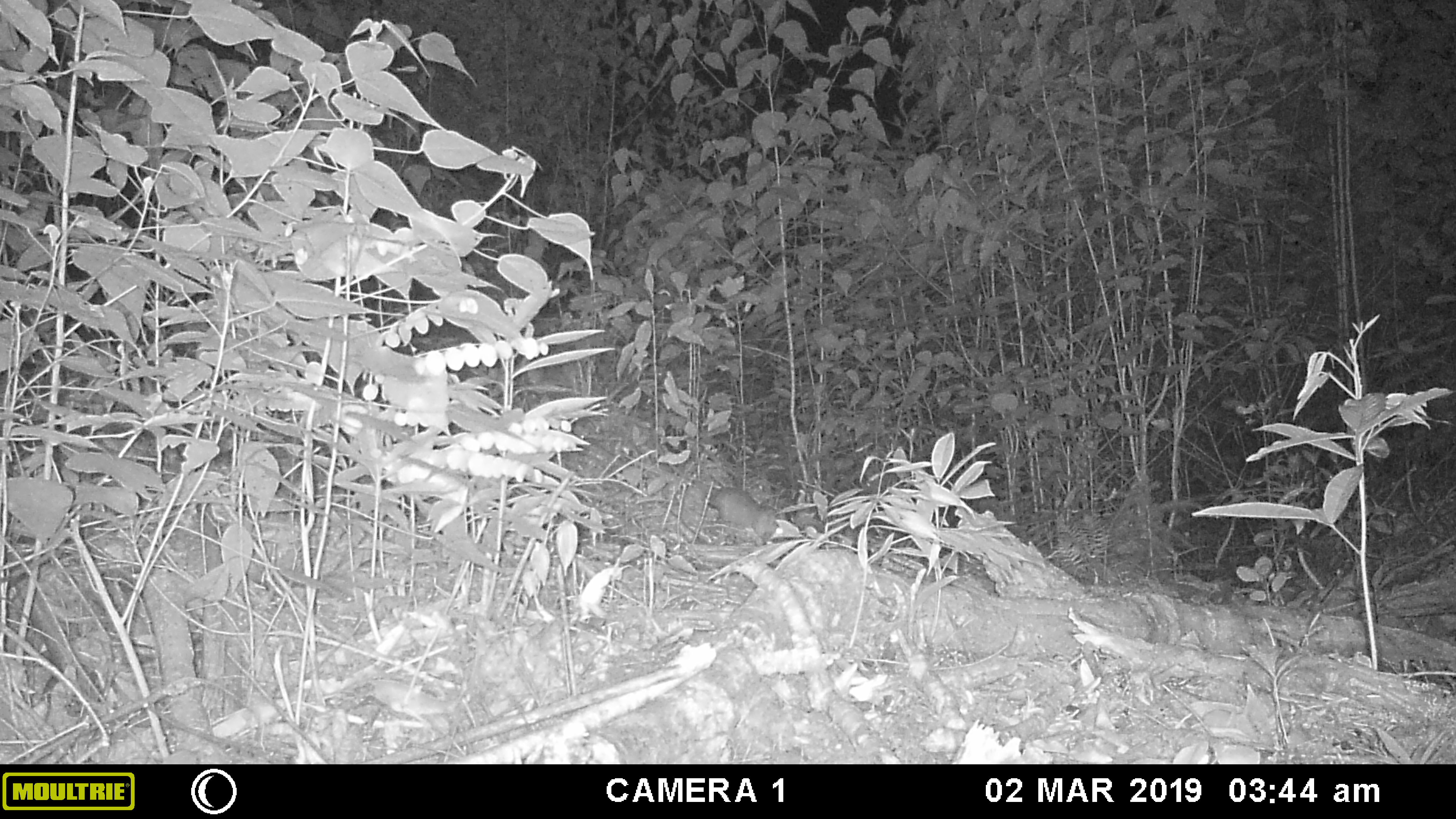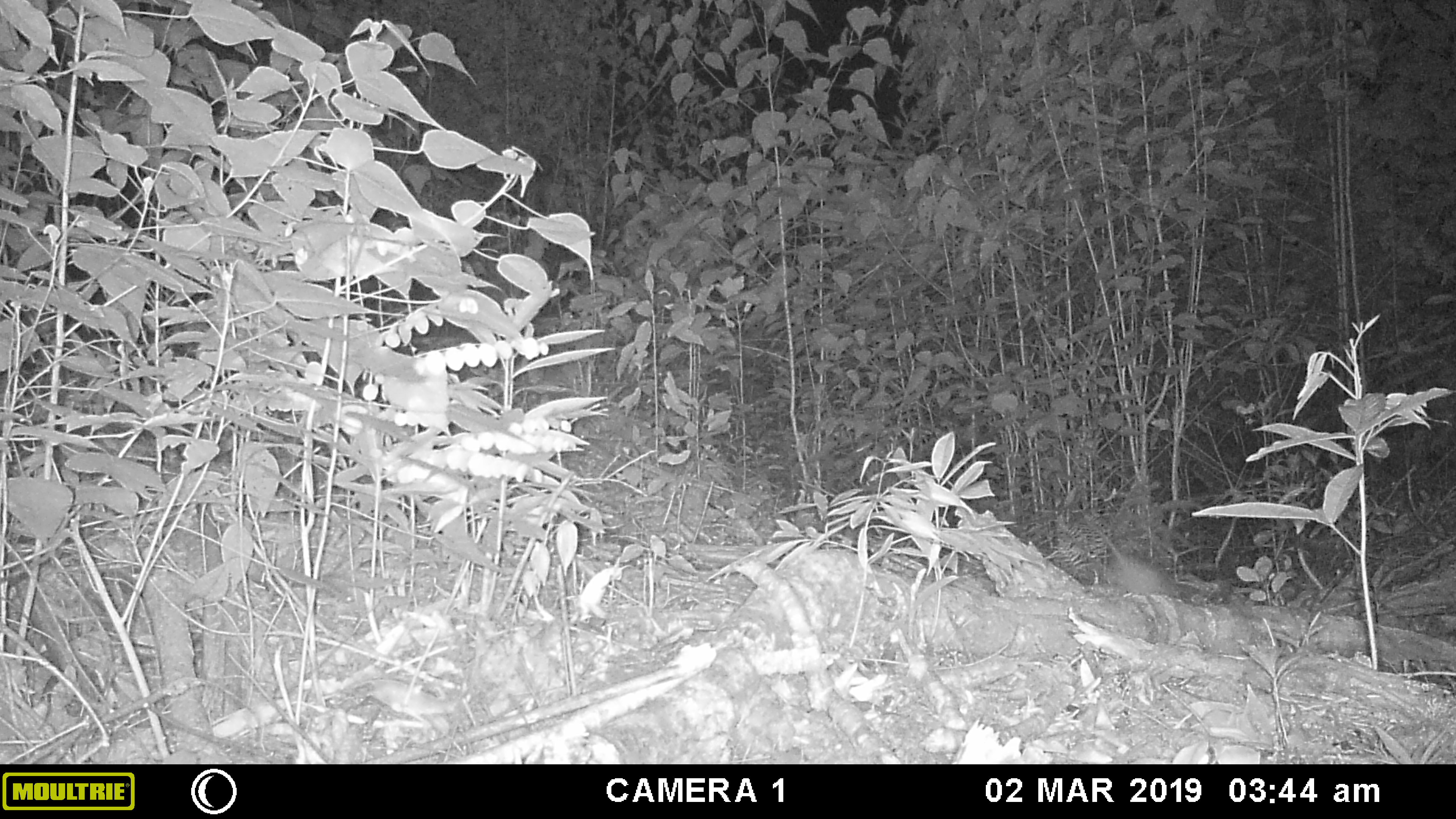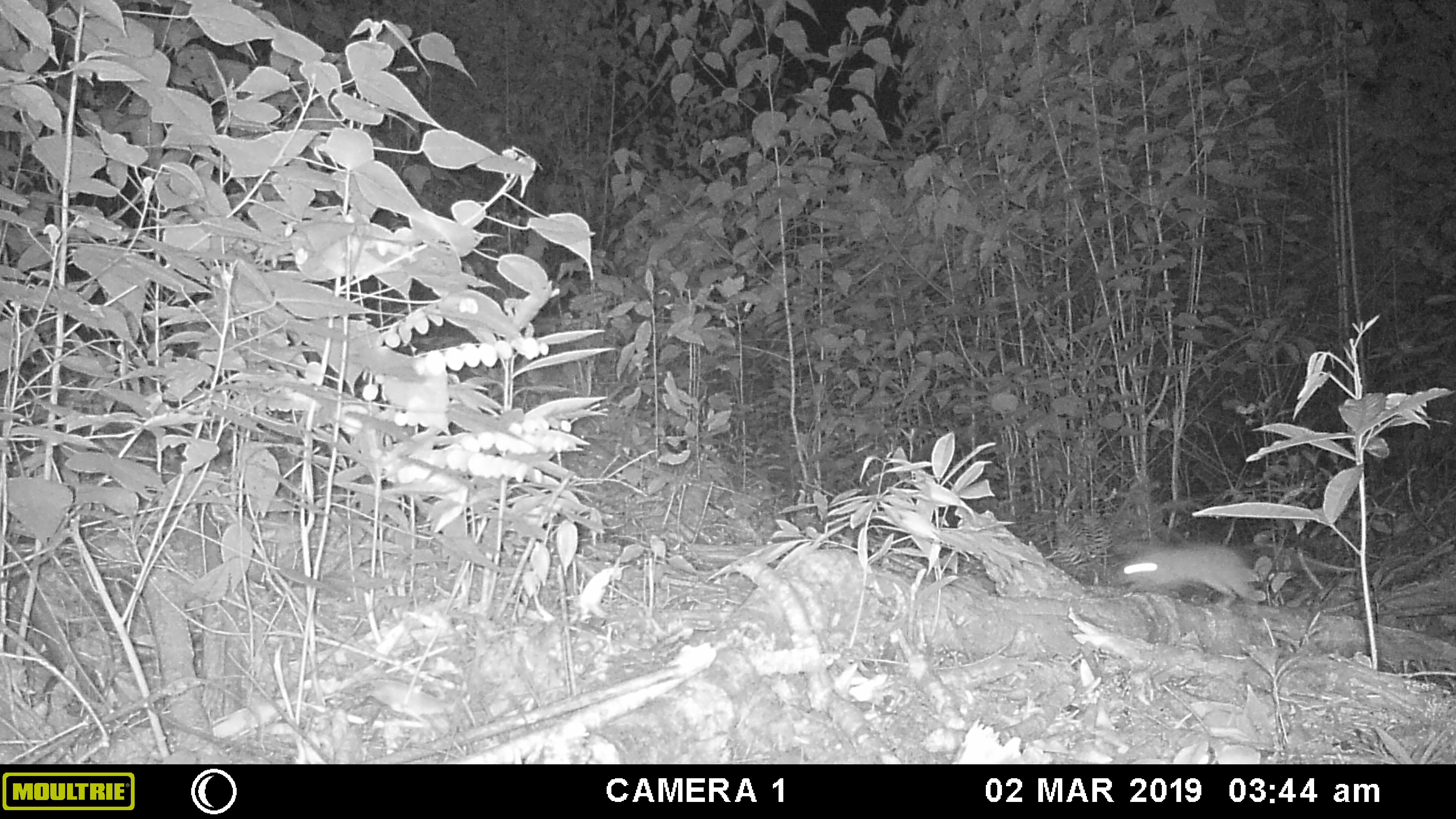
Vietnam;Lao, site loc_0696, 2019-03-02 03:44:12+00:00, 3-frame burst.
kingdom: Animalia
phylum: Chordata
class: Mammalia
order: Rodentia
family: Muridae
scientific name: Muridae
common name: old-world mice and rats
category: unidentified murid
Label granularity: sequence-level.